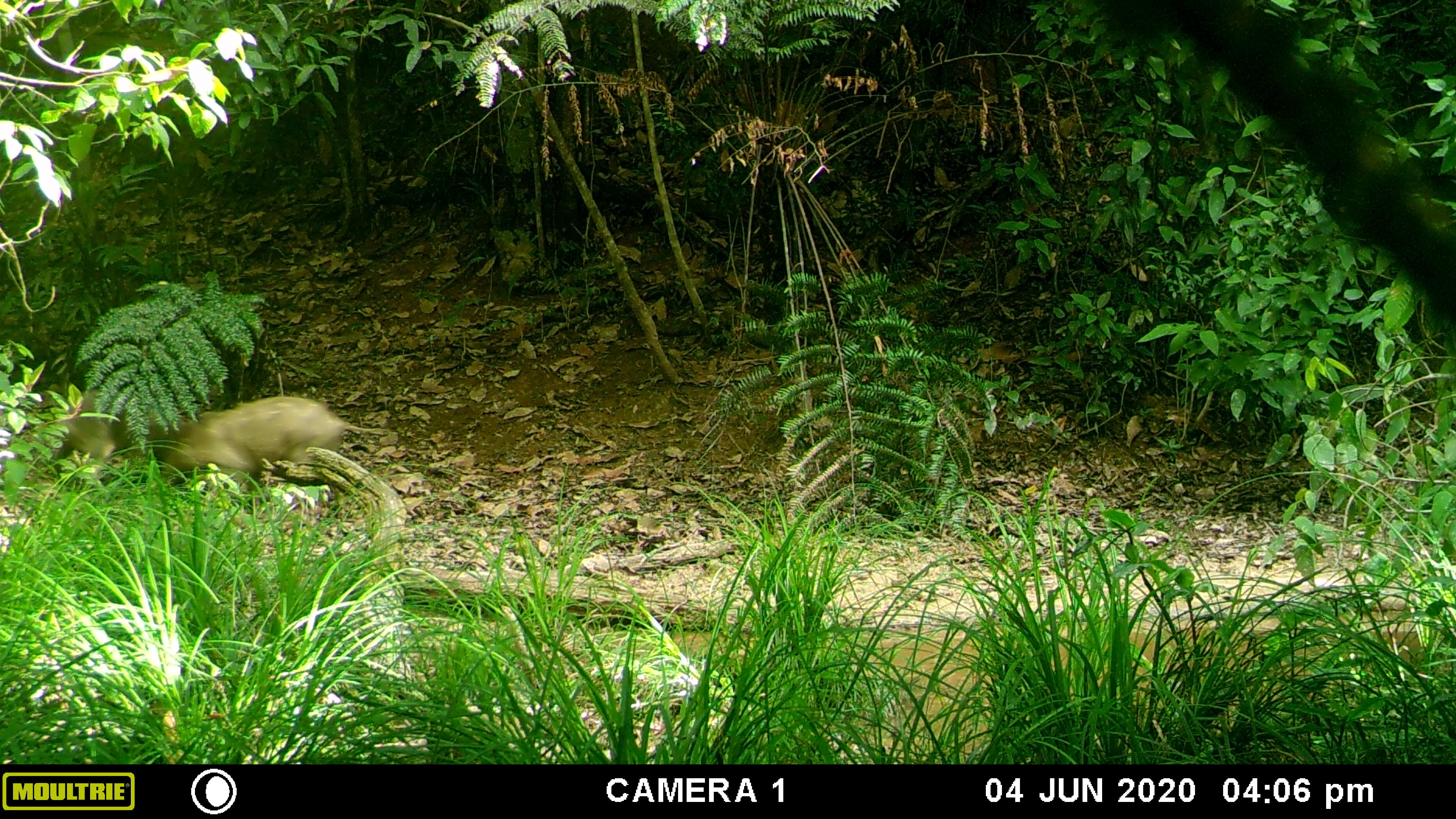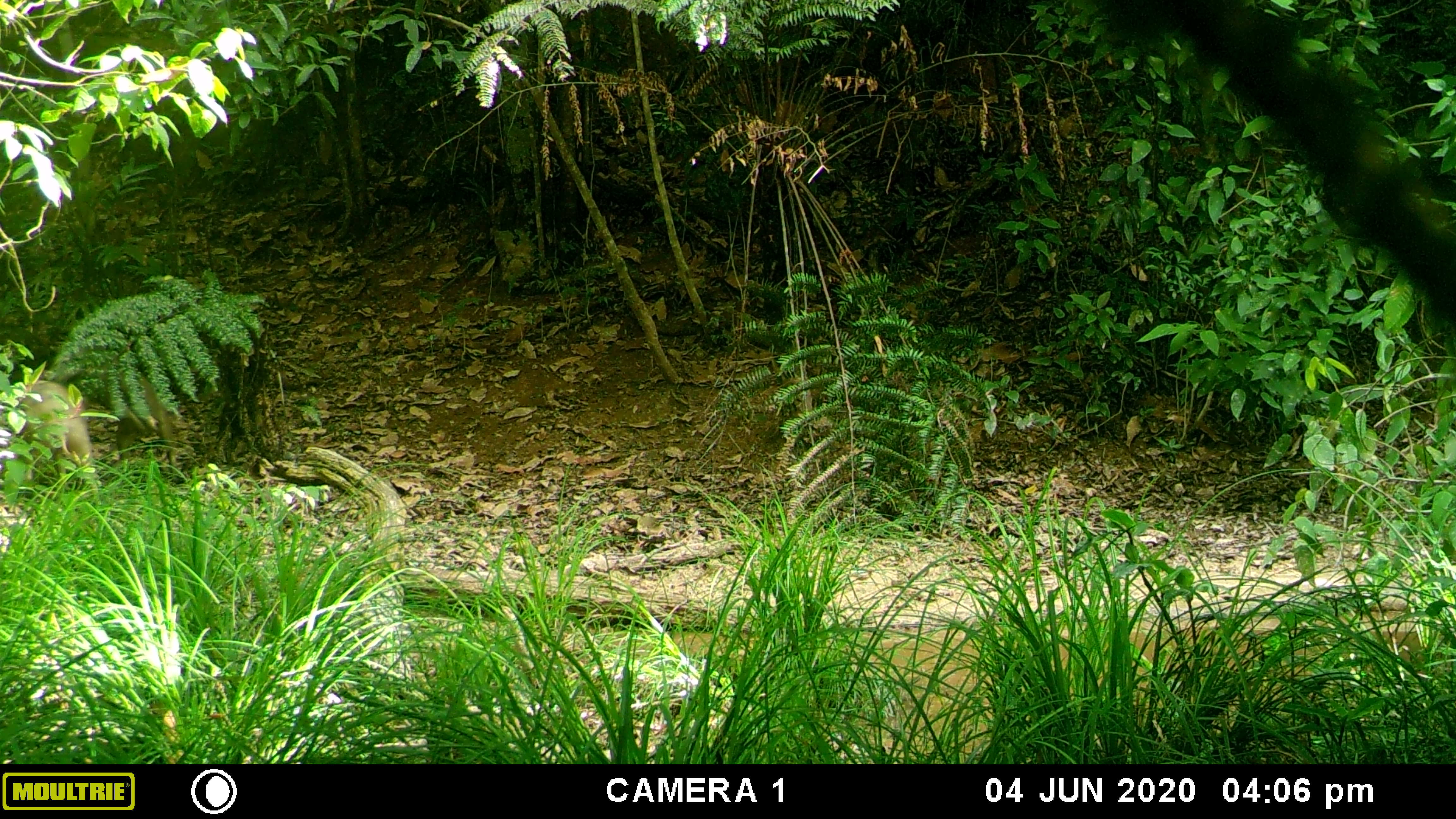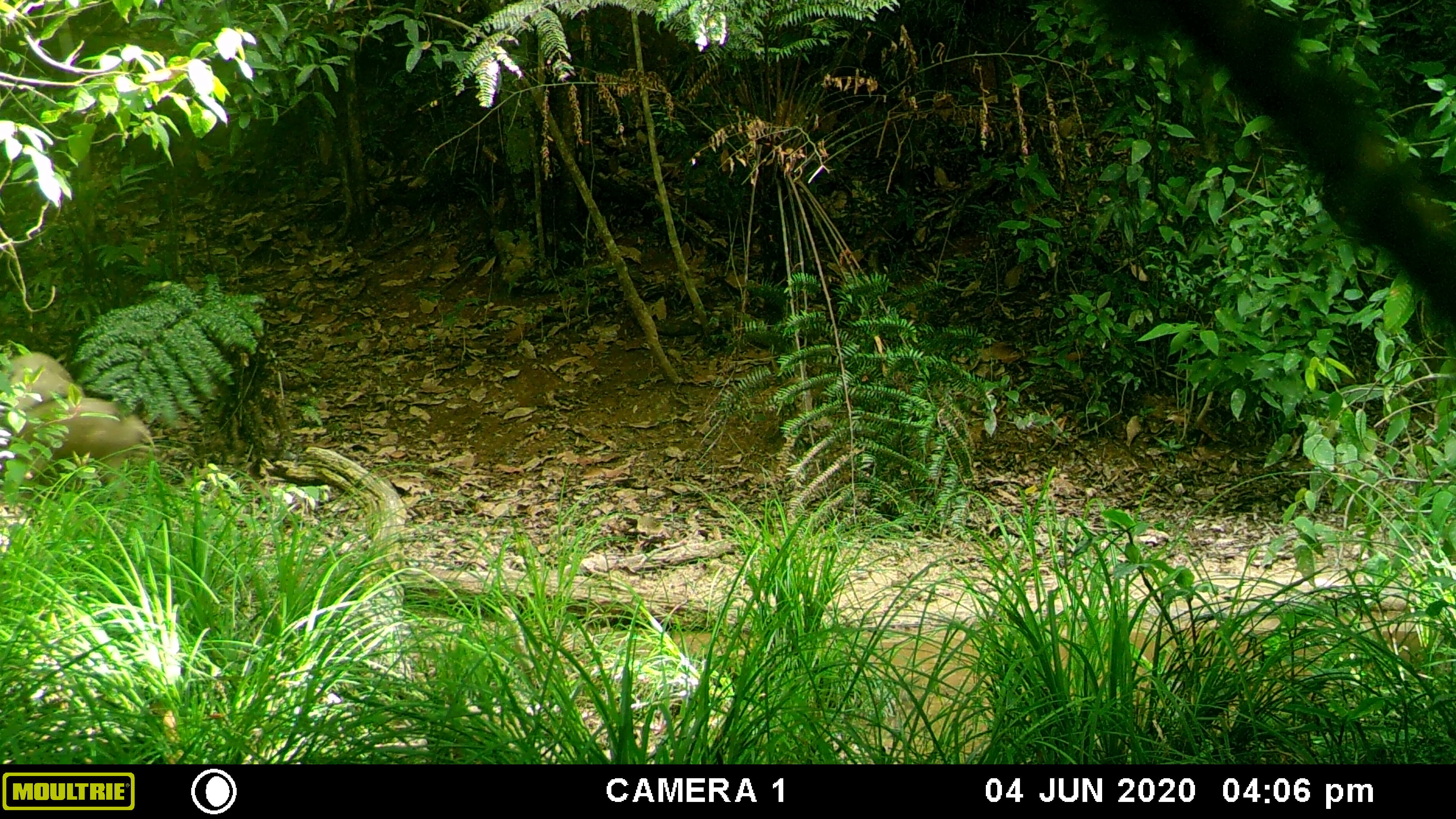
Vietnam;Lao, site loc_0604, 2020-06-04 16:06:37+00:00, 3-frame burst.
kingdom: Animalia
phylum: Chordata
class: Mammalia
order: Artiodactyla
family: Suidae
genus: Sus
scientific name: Sus scrofa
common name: eurasian wild pig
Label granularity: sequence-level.